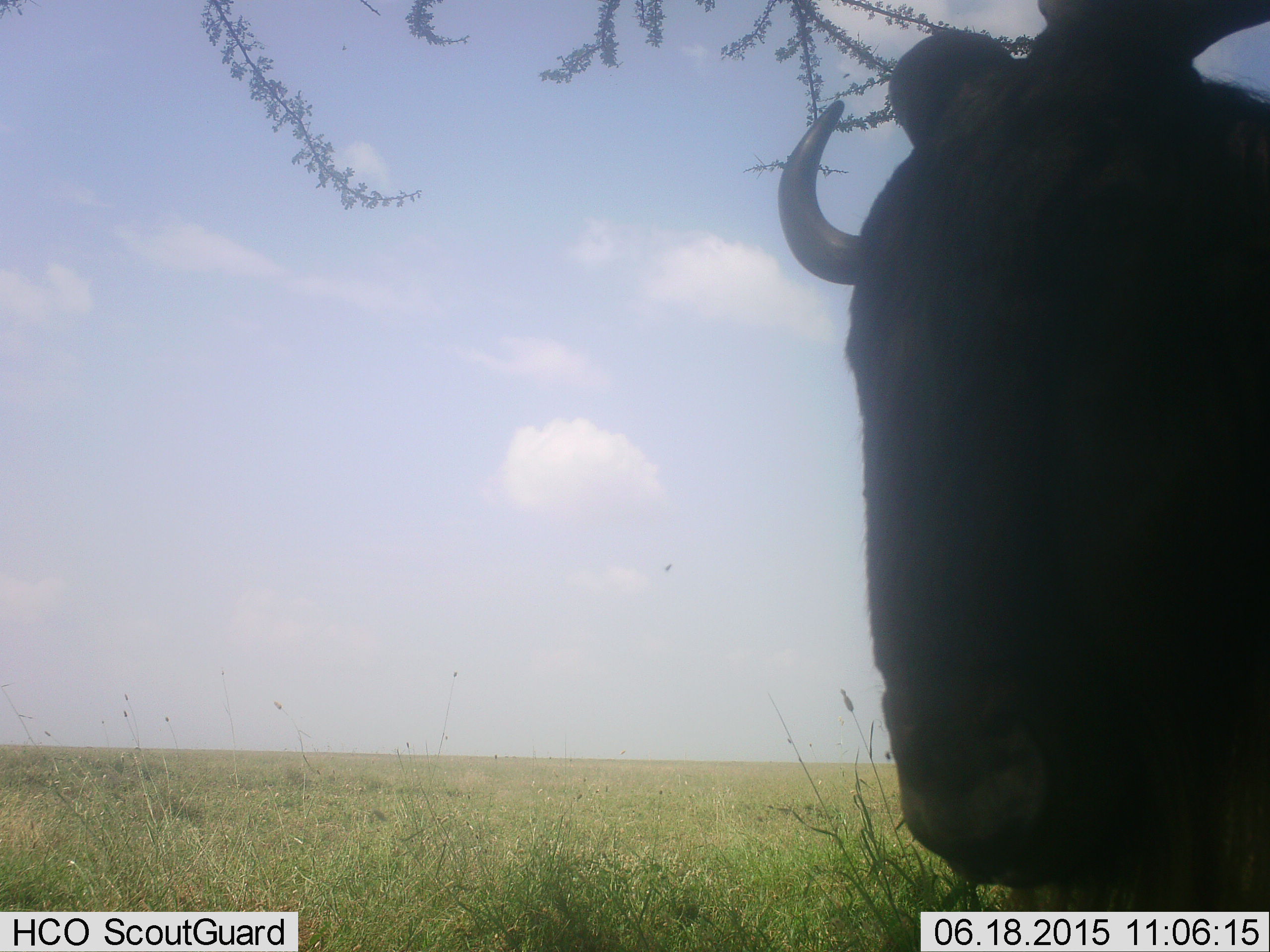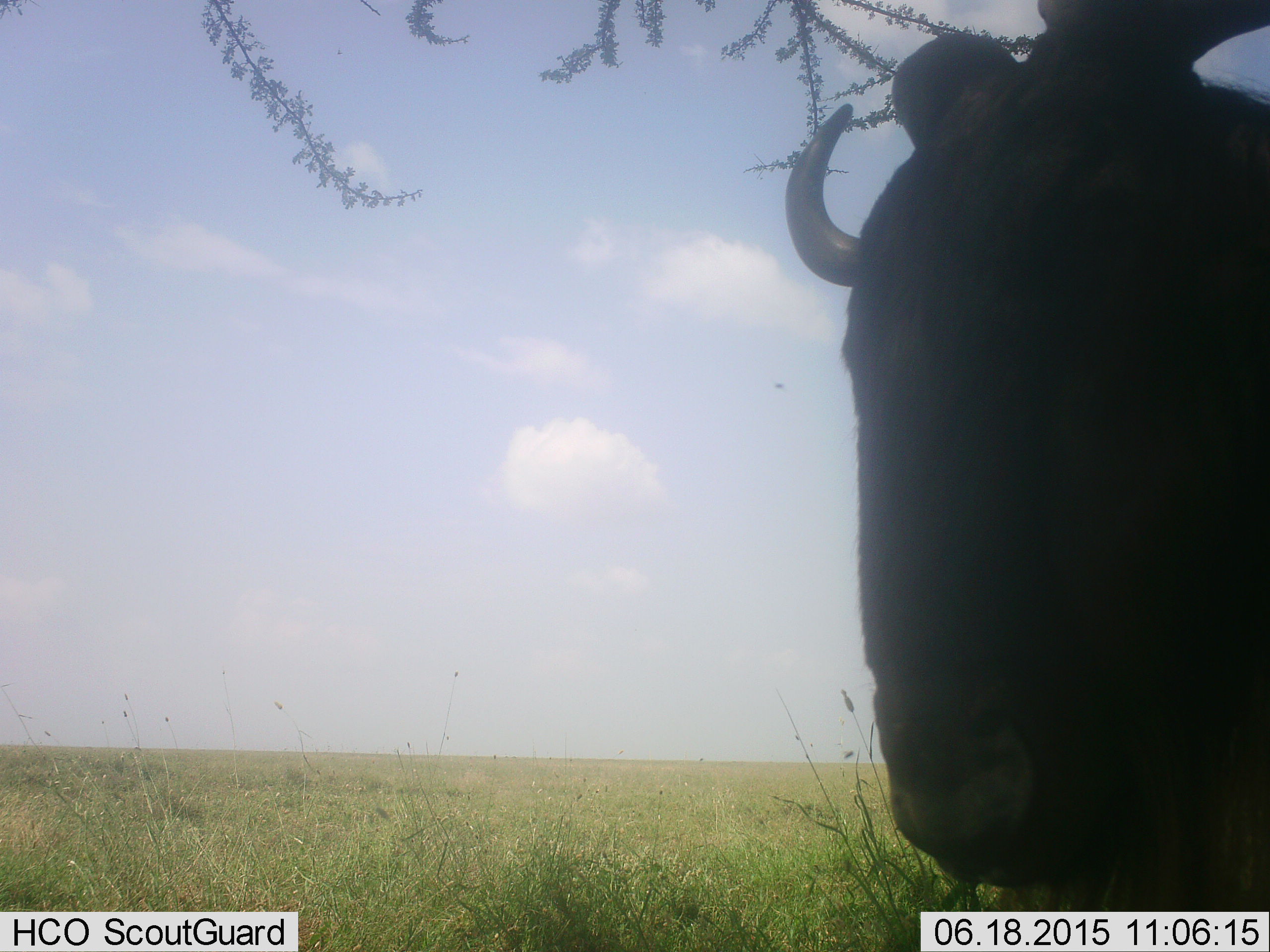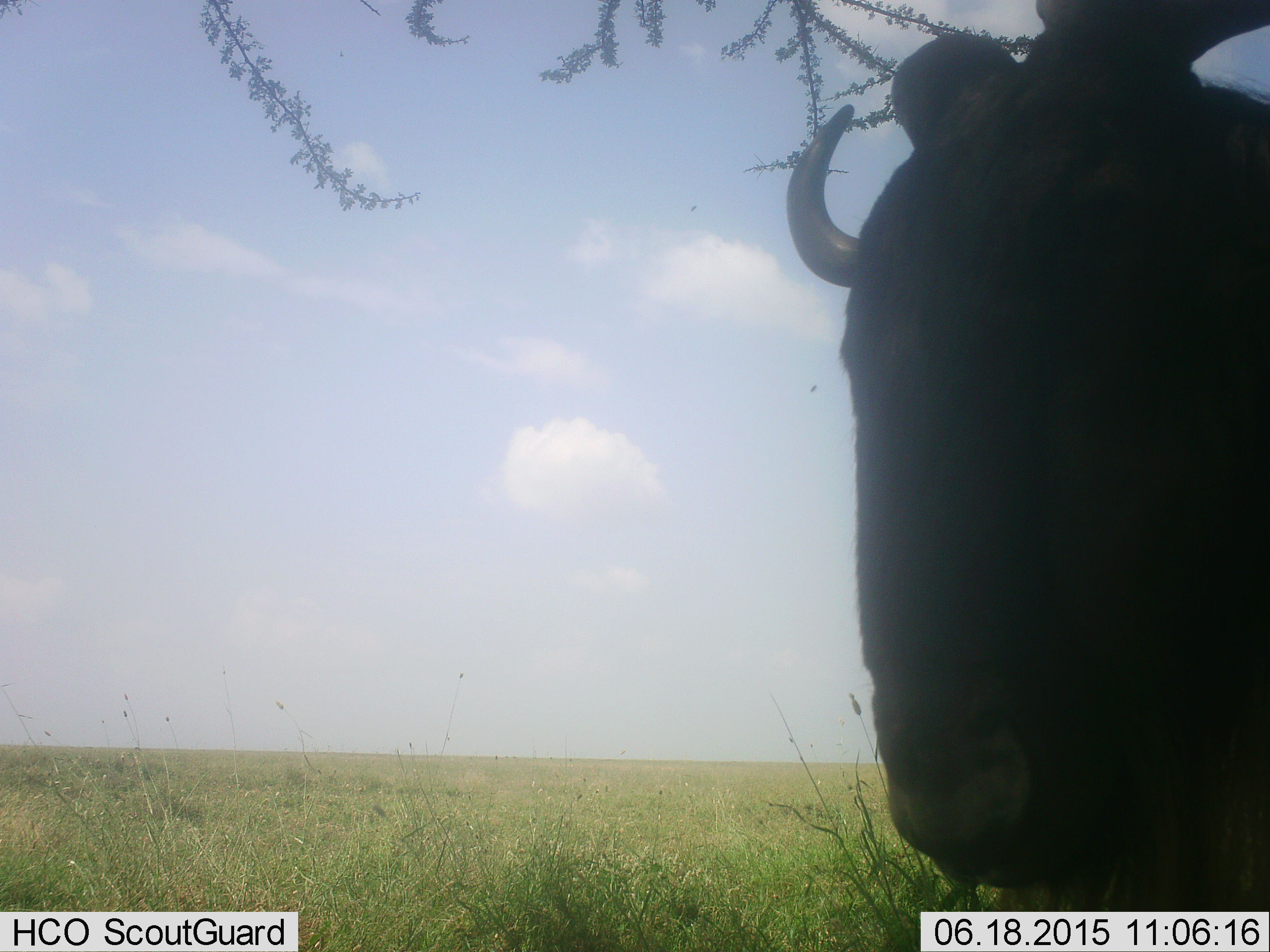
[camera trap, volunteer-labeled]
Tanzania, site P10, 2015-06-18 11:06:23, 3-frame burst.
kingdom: Animalia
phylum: Chordata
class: Mammalia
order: Artiodactyla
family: Bovidae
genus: Connochaetes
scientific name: Connochaetes taurinus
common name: blue wildebeest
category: wildebeest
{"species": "wildebeest (blue wildebeest) (Connochaetes taurinus)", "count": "1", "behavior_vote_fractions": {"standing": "100%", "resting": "0%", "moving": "0%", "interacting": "0%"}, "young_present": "0%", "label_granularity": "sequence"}